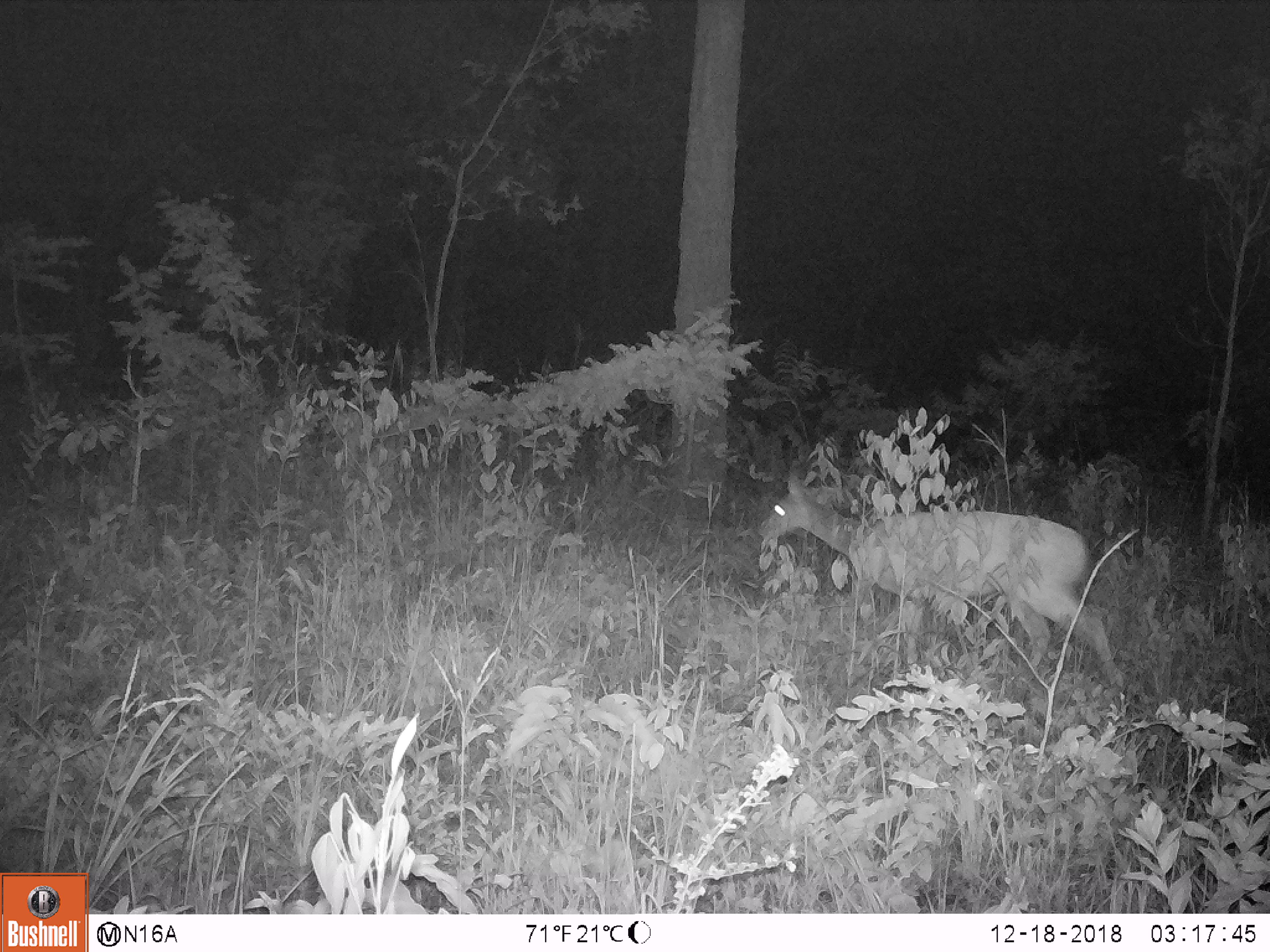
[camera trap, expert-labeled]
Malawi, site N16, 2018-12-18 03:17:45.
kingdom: Animalia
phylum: Chordata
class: Mammalia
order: Artiodactyla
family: Bovidae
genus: Tragelaphus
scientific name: Tragelaphus sylvaticus sylvaticus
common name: cape bushbuck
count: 1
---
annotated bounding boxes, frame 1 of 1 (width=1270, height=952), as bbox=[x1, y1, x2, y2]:
cape bushbuck: bbox=[758, 449, 1126, 700]